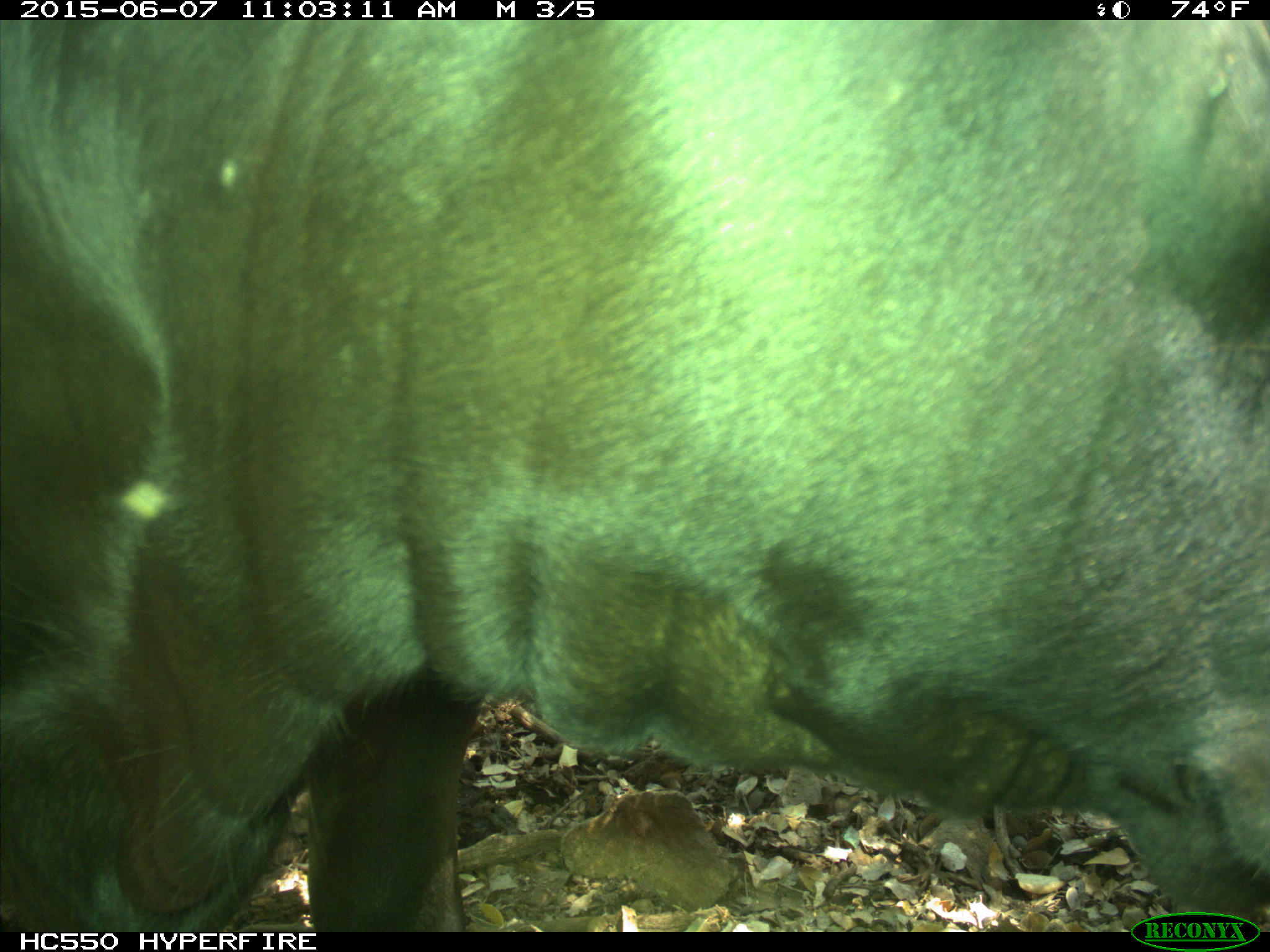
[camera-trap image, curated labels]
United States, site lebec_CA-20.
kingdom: Animalia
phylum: Chordata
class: Mammalia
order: Artiodactyla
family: Bovidae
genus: Bos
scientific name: Bos taurus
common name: domestic cow